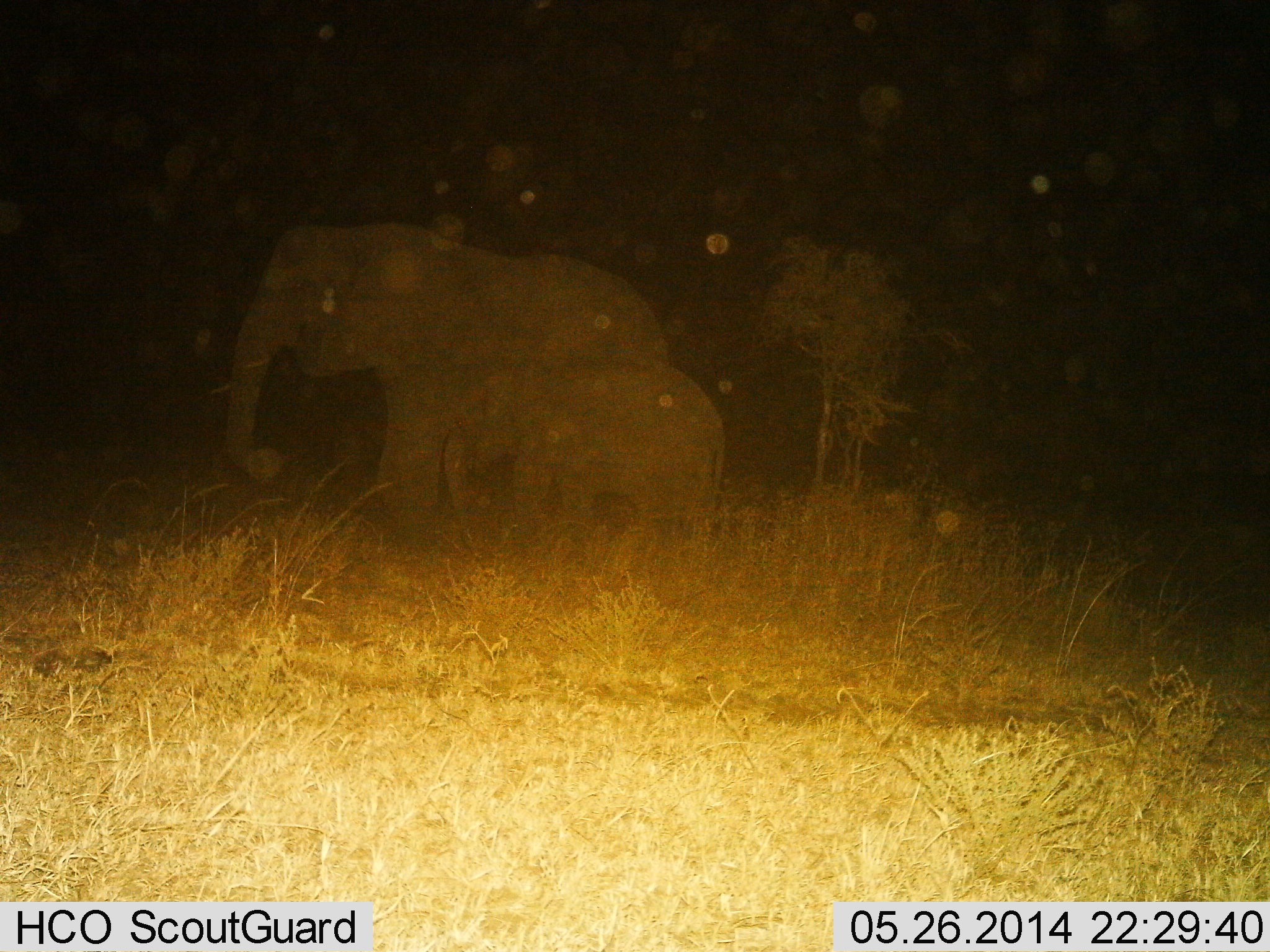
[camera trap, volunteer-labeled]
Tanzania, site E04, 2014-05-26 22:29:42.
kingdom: Animalia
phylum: Chordata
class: Mammalia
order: Proboscidea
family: Elephantidae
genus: Loxodonta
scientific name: Loxodonta africana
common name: african bush elephant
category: elephant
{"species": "elephant (african bush elephant) (Loxodonta africana)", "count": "2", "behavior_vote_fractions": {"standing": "90%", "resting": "10%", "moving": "10%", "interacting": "0%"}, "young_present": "100%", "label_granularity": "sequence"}